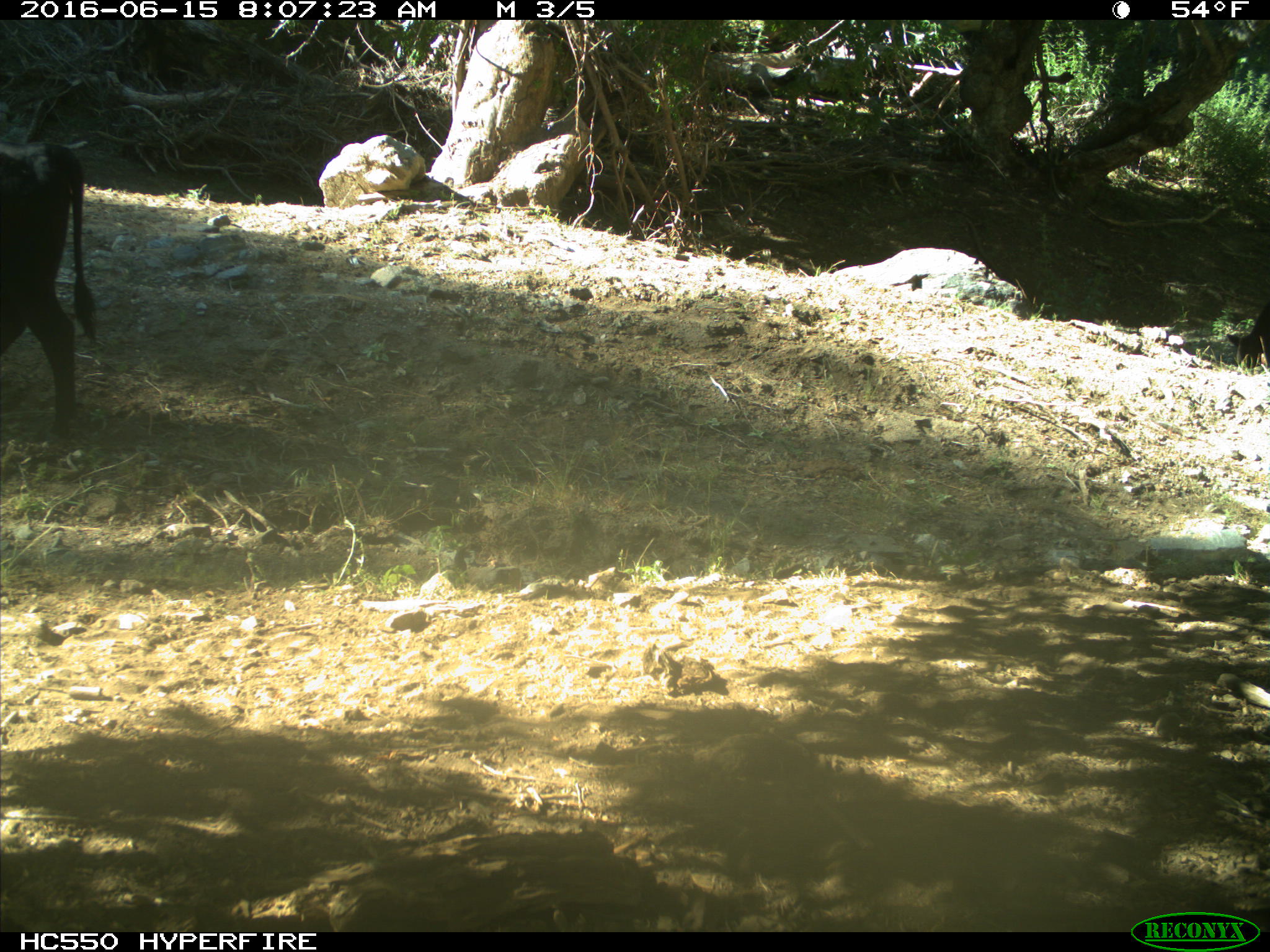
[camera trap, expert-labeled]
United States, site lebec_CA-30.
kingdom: Animalia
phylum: Chordata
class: Mammalia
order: Artiodactyla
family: Bovidae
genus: Bos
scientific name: Bos taurus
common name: domestic cow